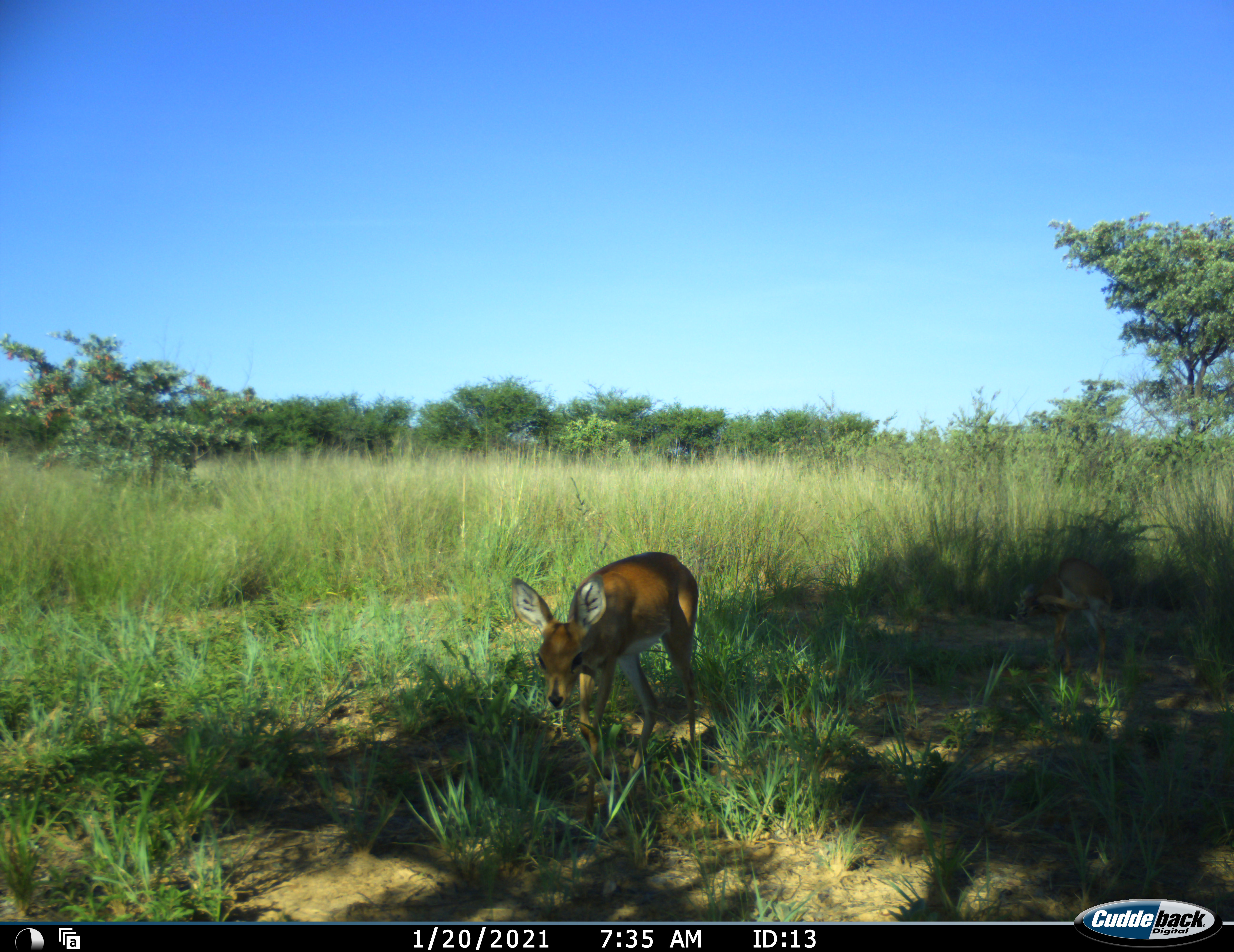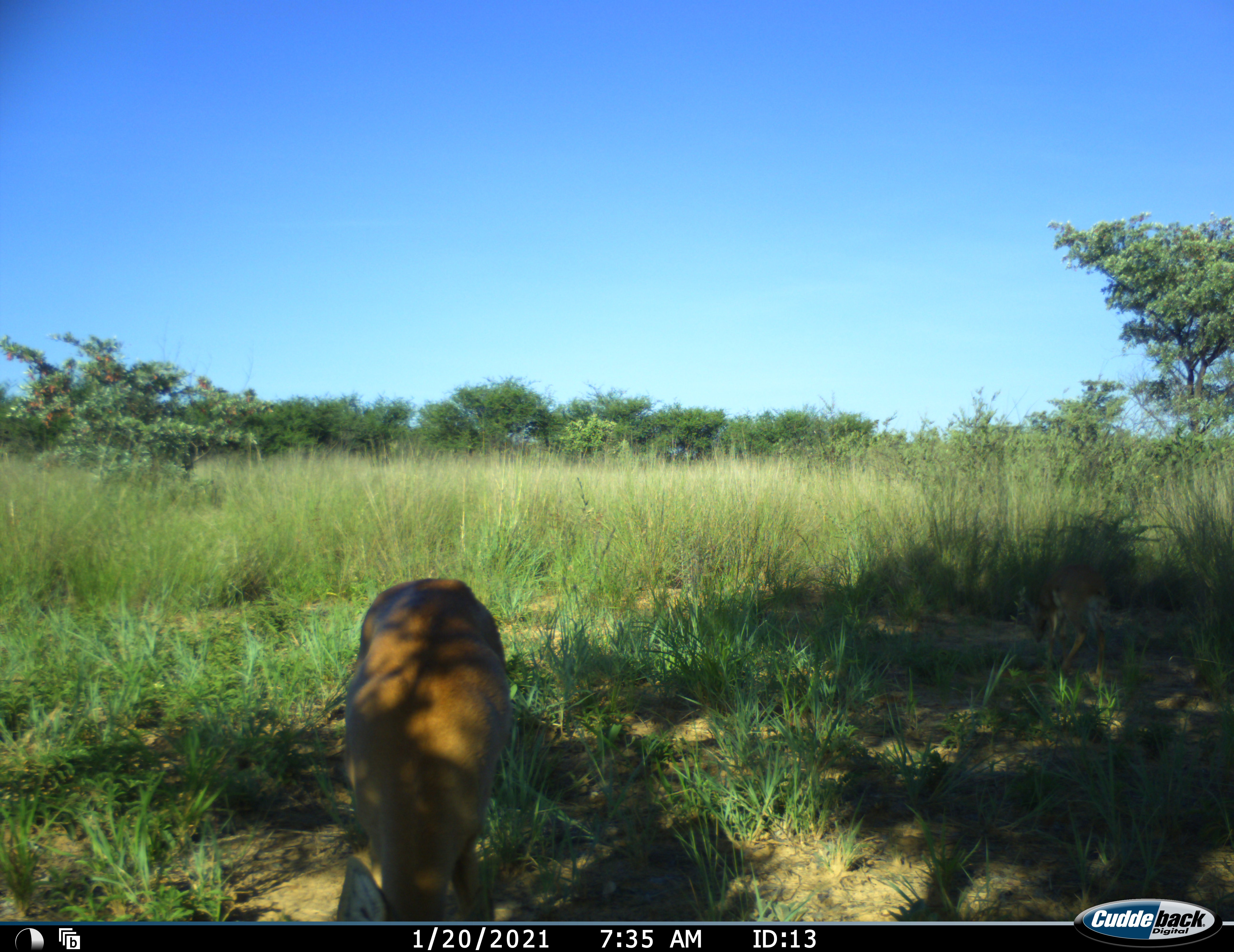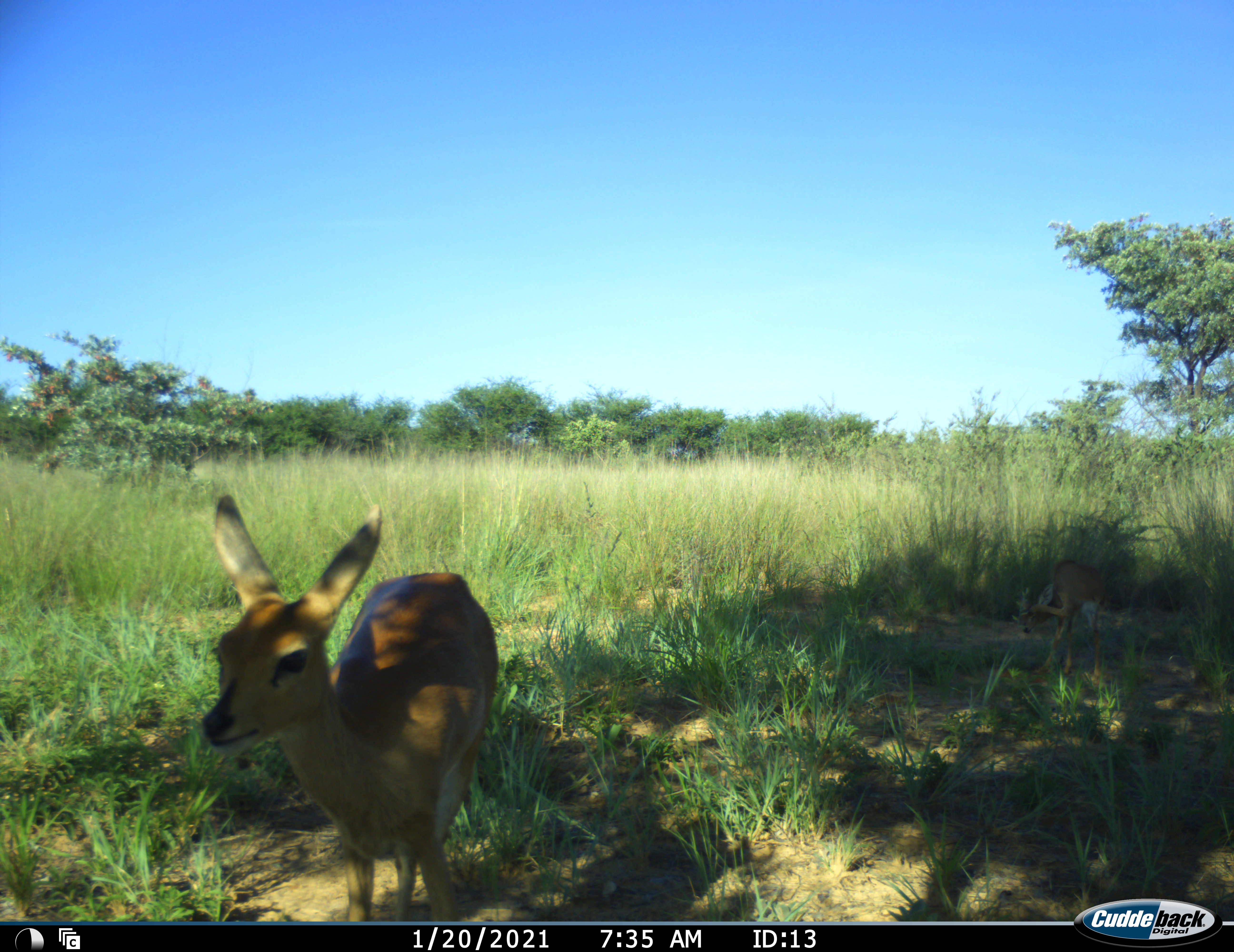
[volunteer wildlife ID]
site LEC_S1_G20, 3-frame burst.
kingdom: Animalia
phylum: Chordata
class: Mammalia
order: Artiodactyla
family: Bovidae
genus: Raphicerus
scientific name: Raphicerus campestris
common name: steenbok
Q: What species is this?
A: Steenbok (Raphicerus campestris).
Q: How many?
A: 1.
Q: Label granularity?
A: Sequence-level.